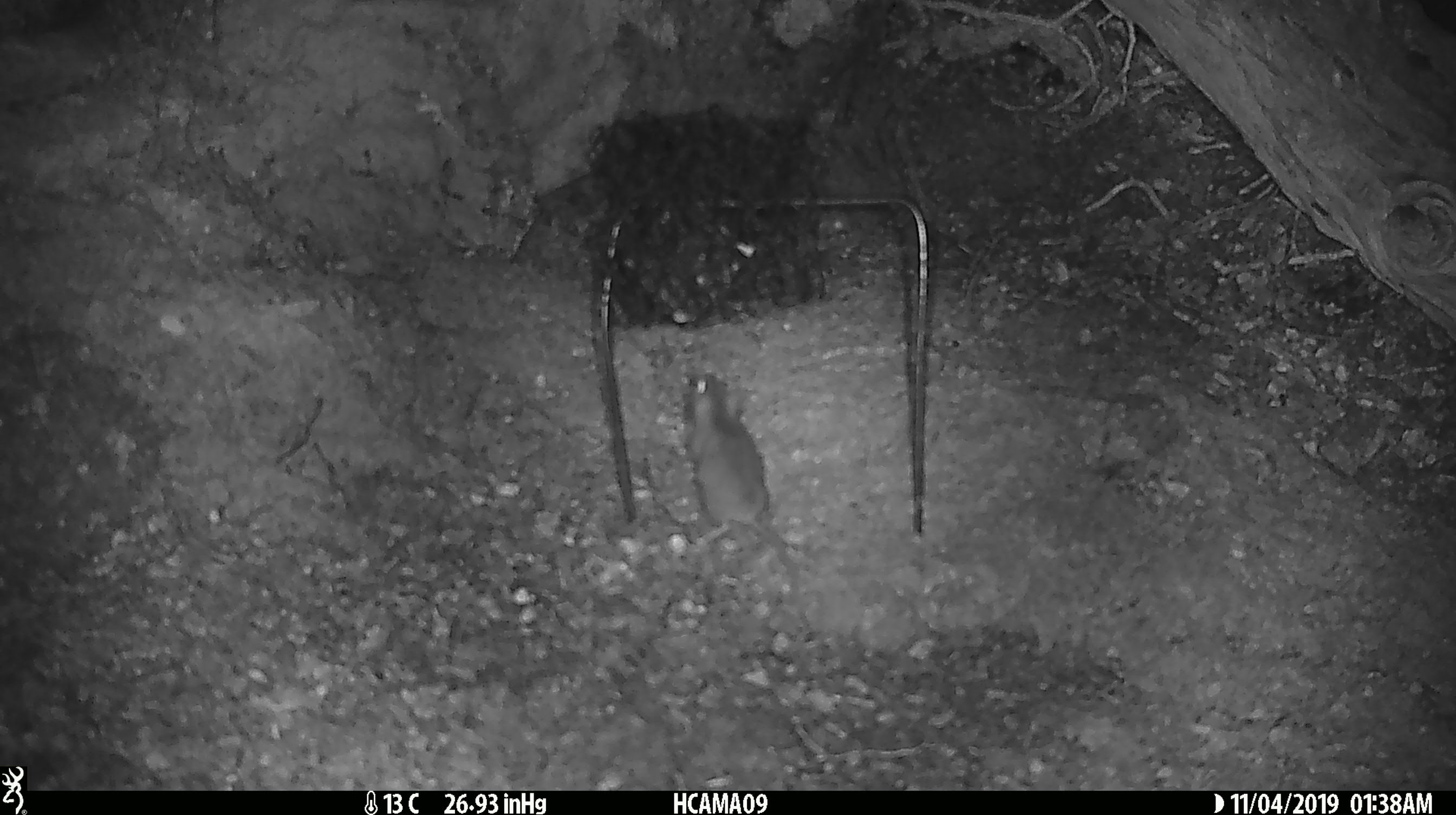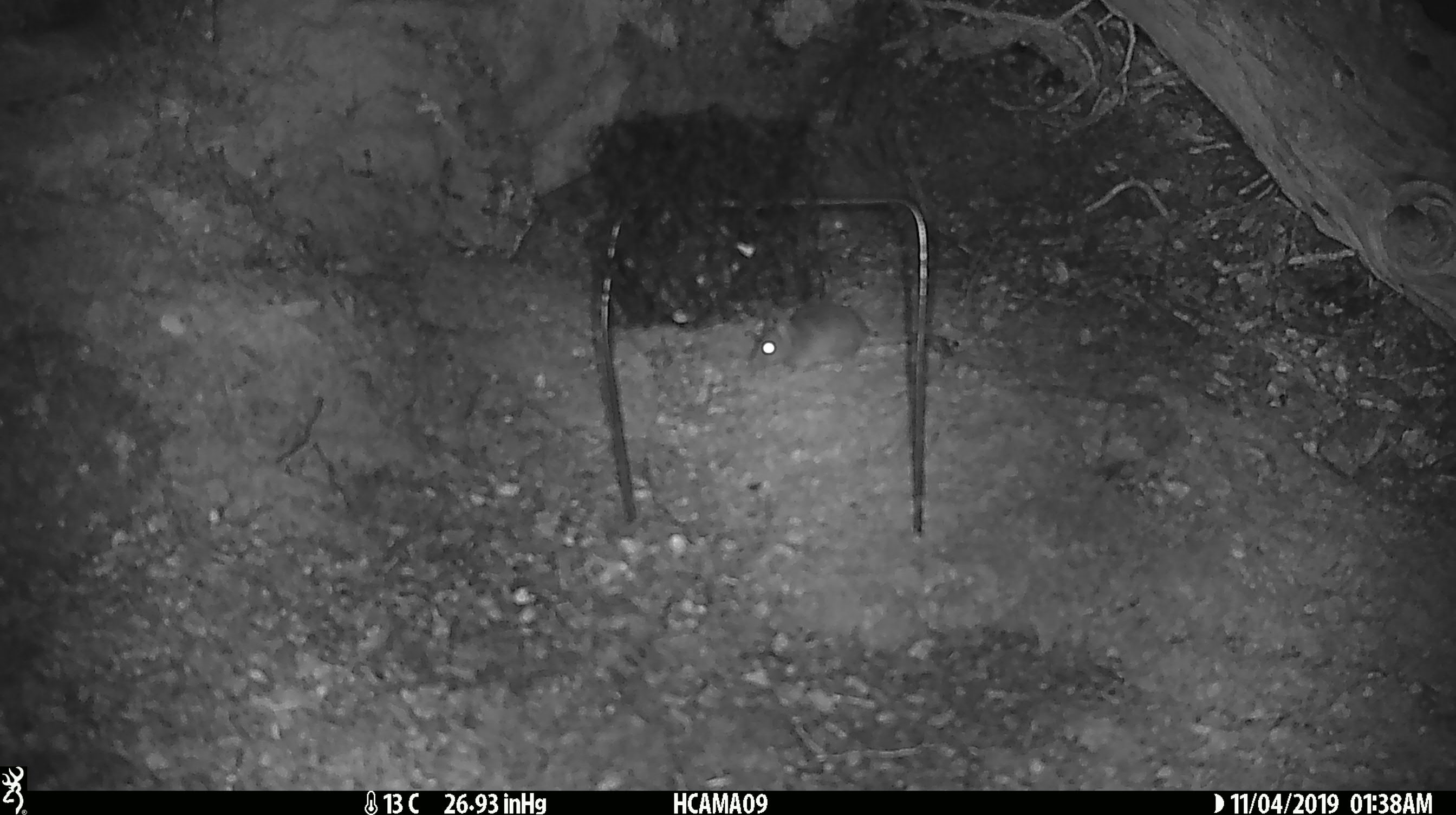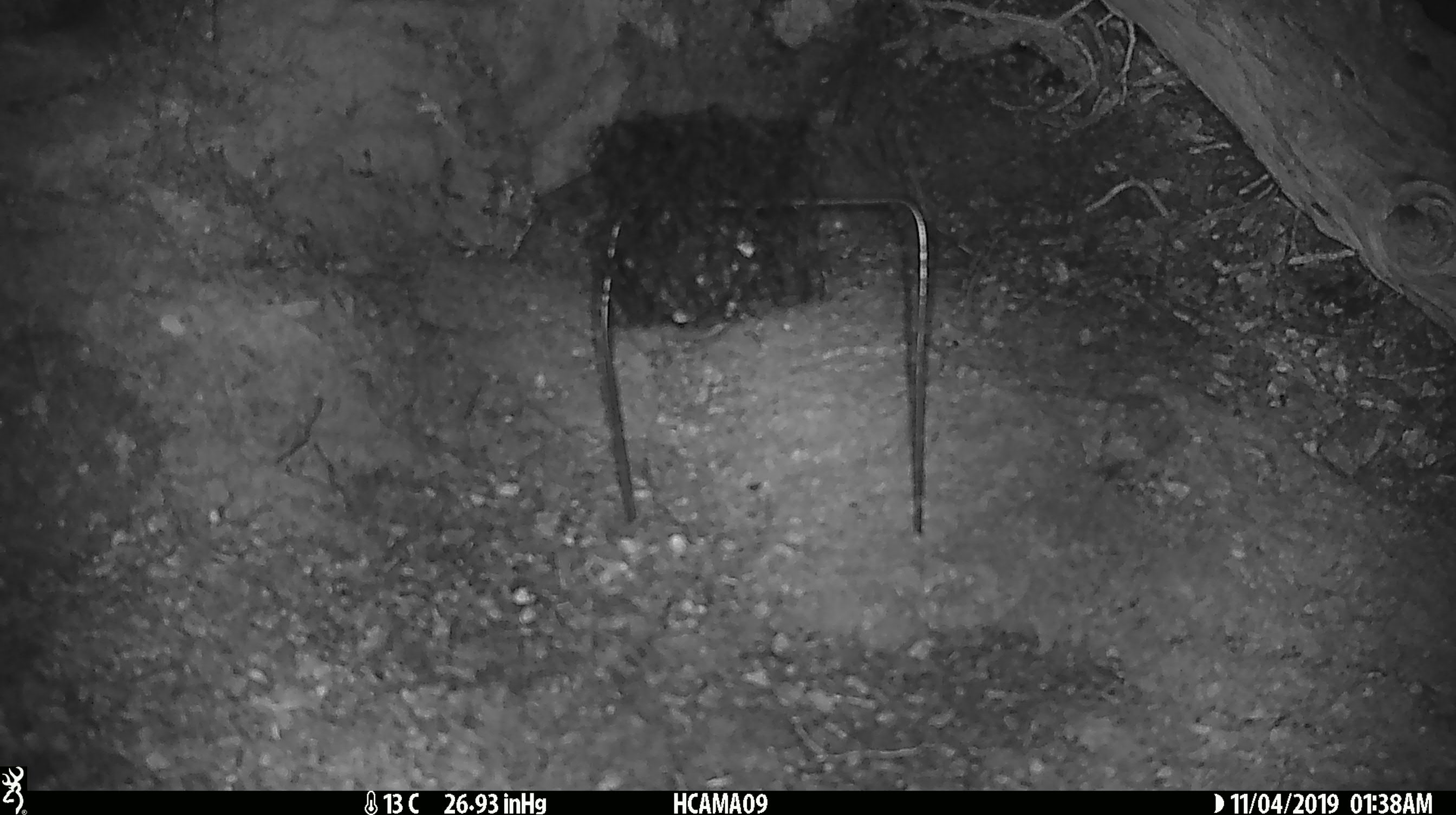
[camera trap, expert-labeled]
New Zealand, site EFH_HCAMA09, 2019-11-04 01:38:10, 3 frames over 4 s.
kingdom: Animalia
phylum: Chordata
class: Mammalia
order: Rodentia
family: Muridae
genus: Mus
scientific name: Mus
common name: mouse